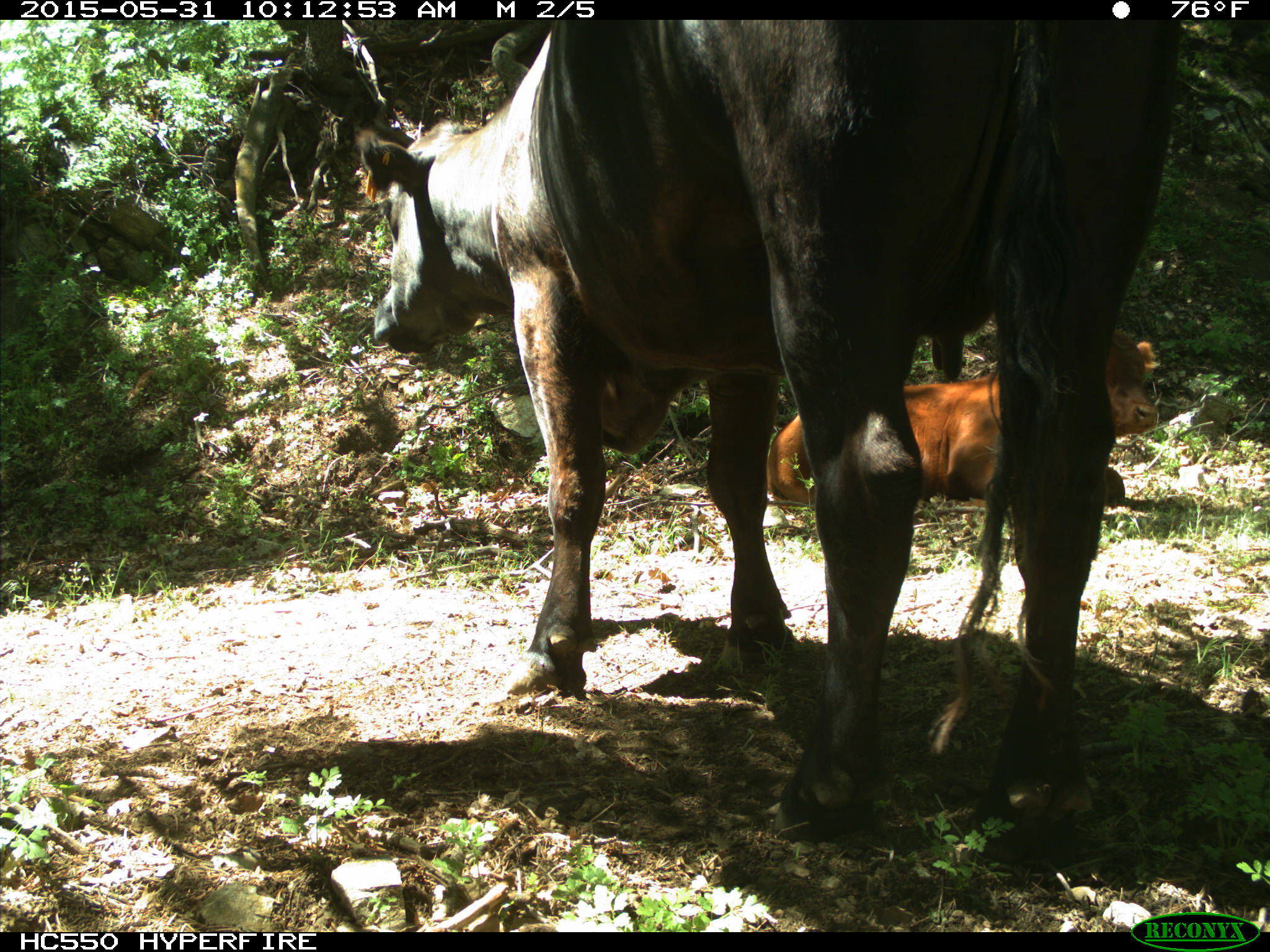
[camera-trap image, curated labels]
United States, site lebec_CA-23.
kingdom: Animalia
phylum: Chordata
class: Mammalia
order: Artiodactyla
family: Bovidae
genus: Bos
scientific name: Bos taurus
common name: domestic cow